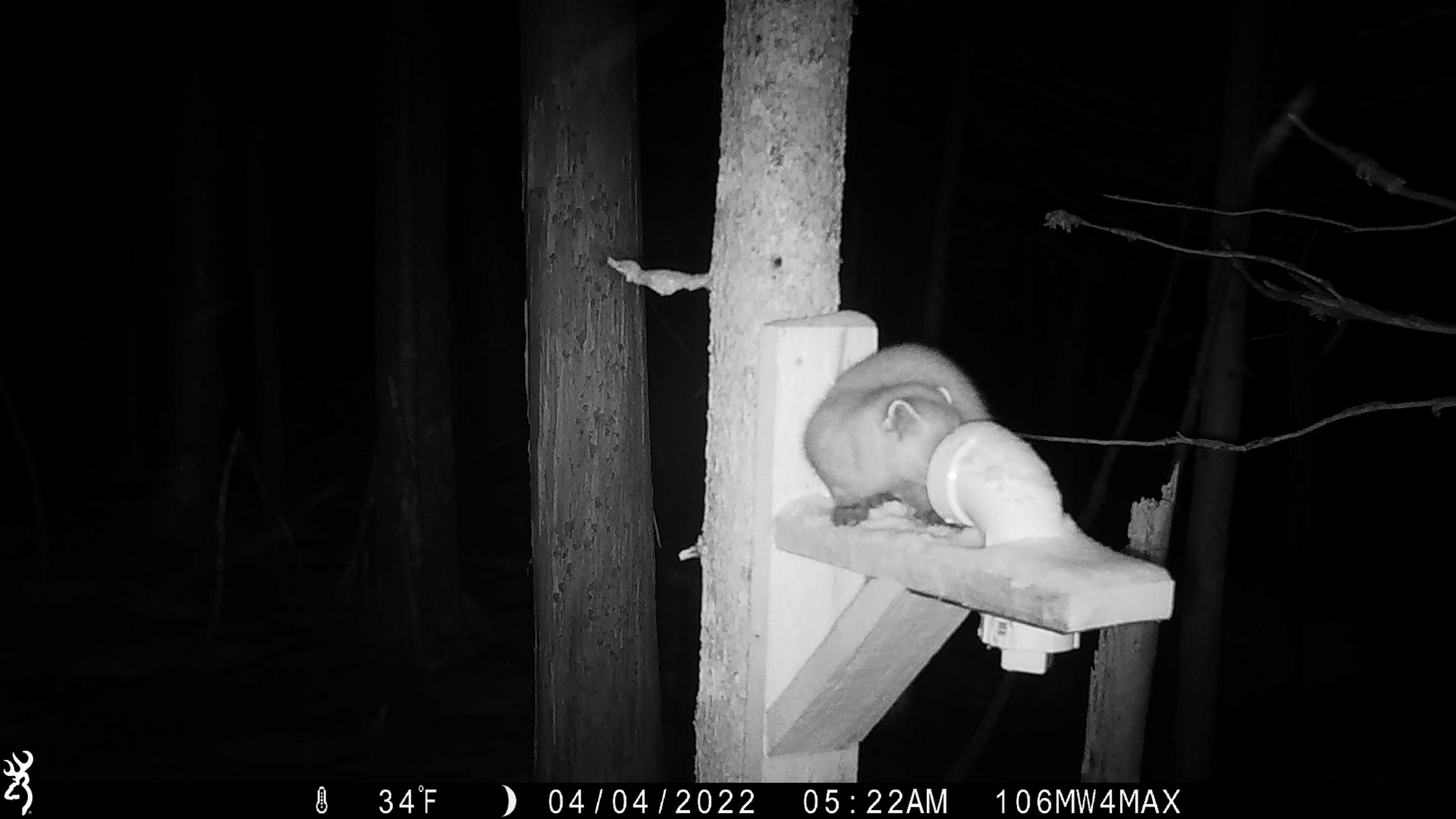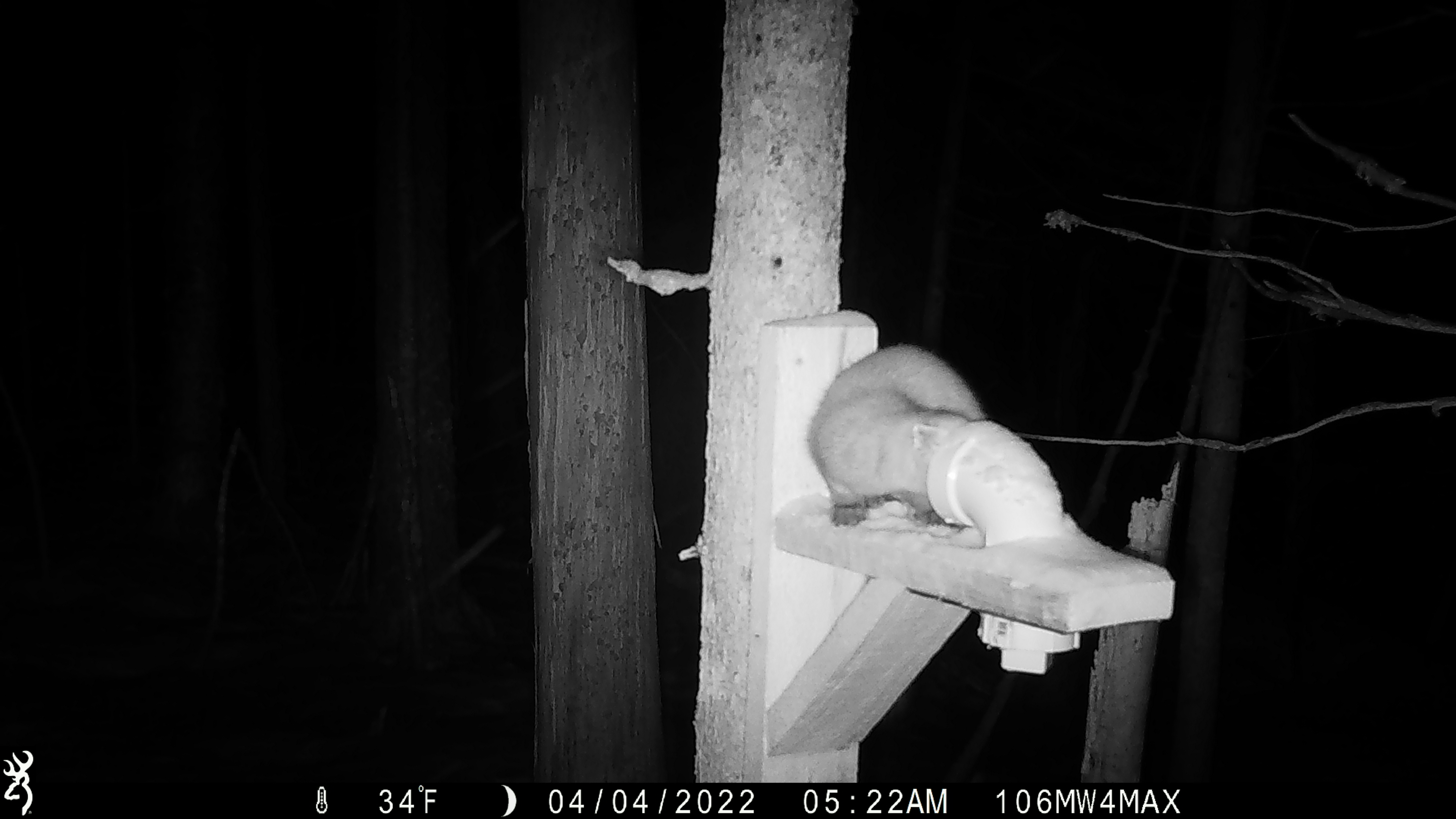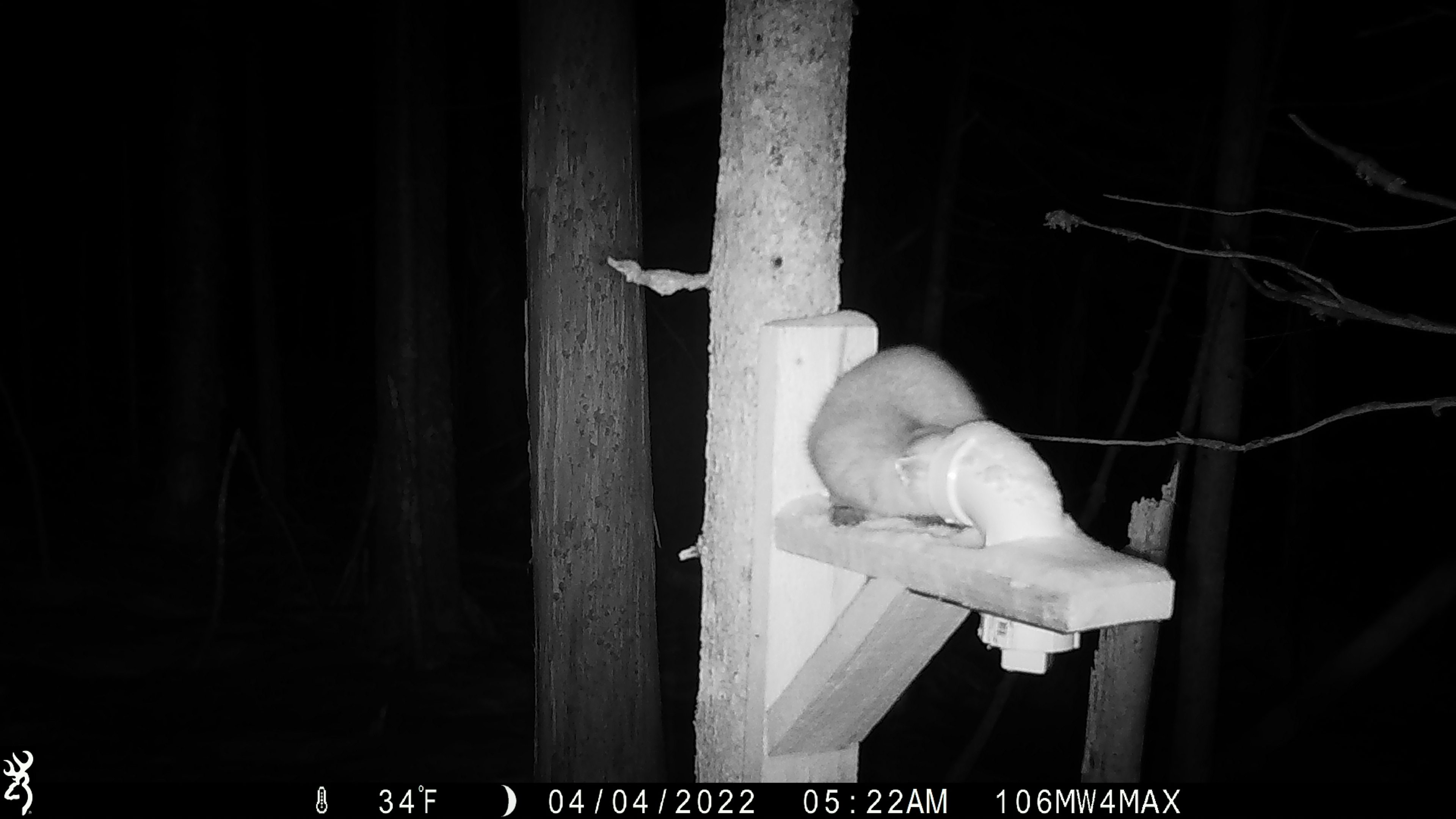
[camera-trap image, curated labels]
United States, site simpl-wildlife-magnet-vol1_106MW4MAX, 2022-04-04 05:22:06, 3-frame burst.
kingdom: Animalia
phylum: Chordata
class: Mammalia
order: Carnivora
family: Mustelidae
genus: Martes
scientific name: Martes americana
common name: american marten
American marten (Martes americana).